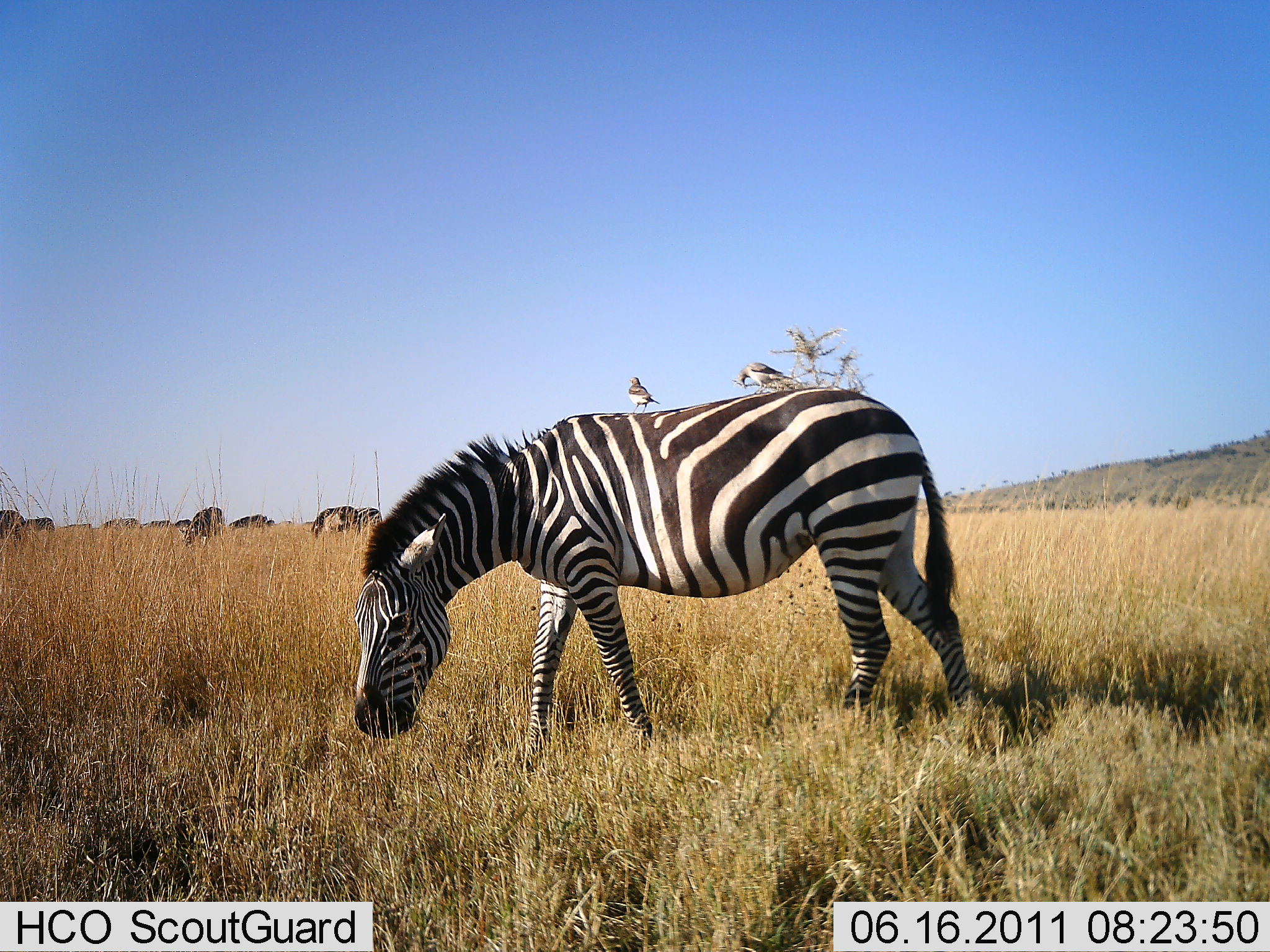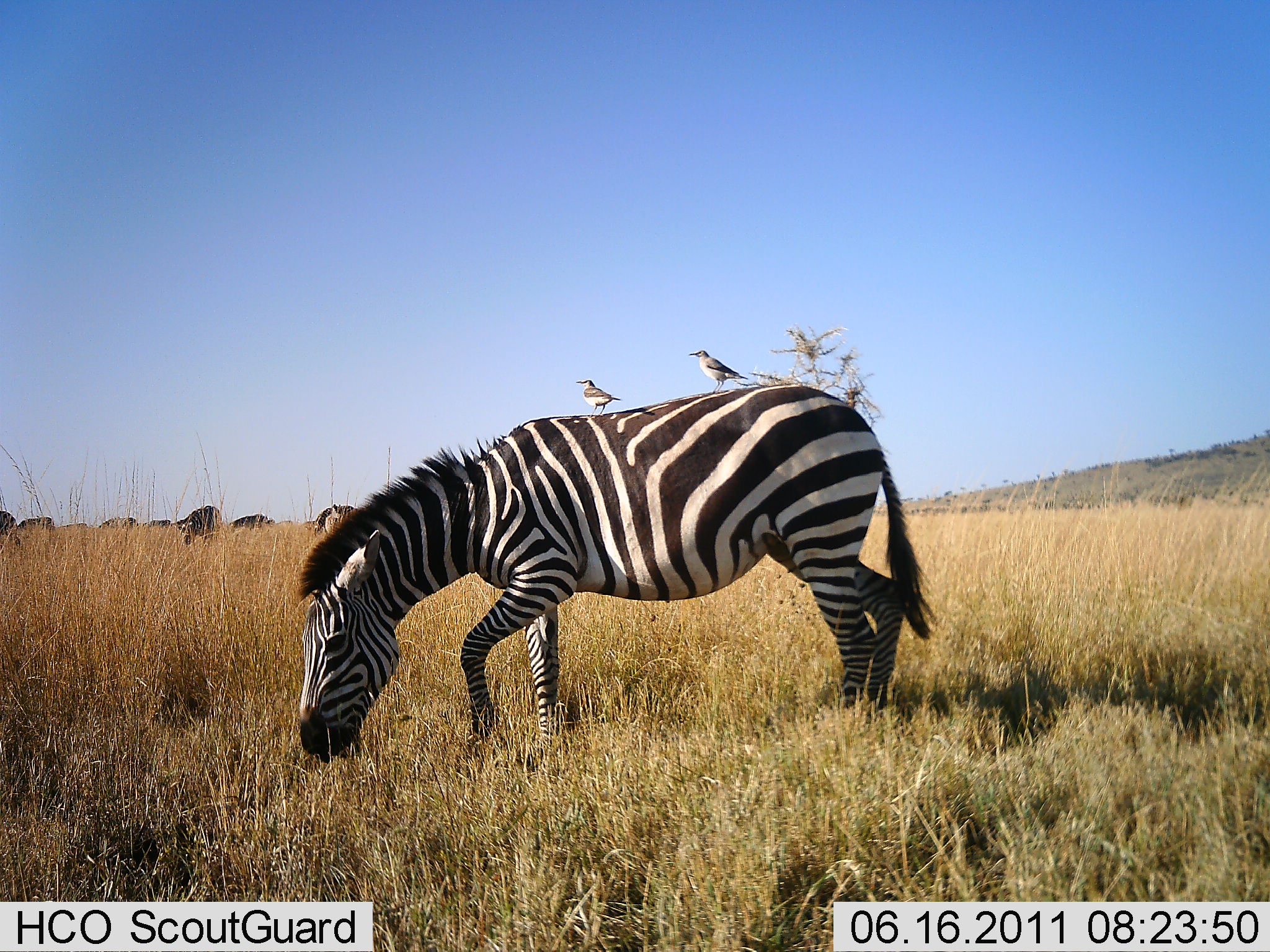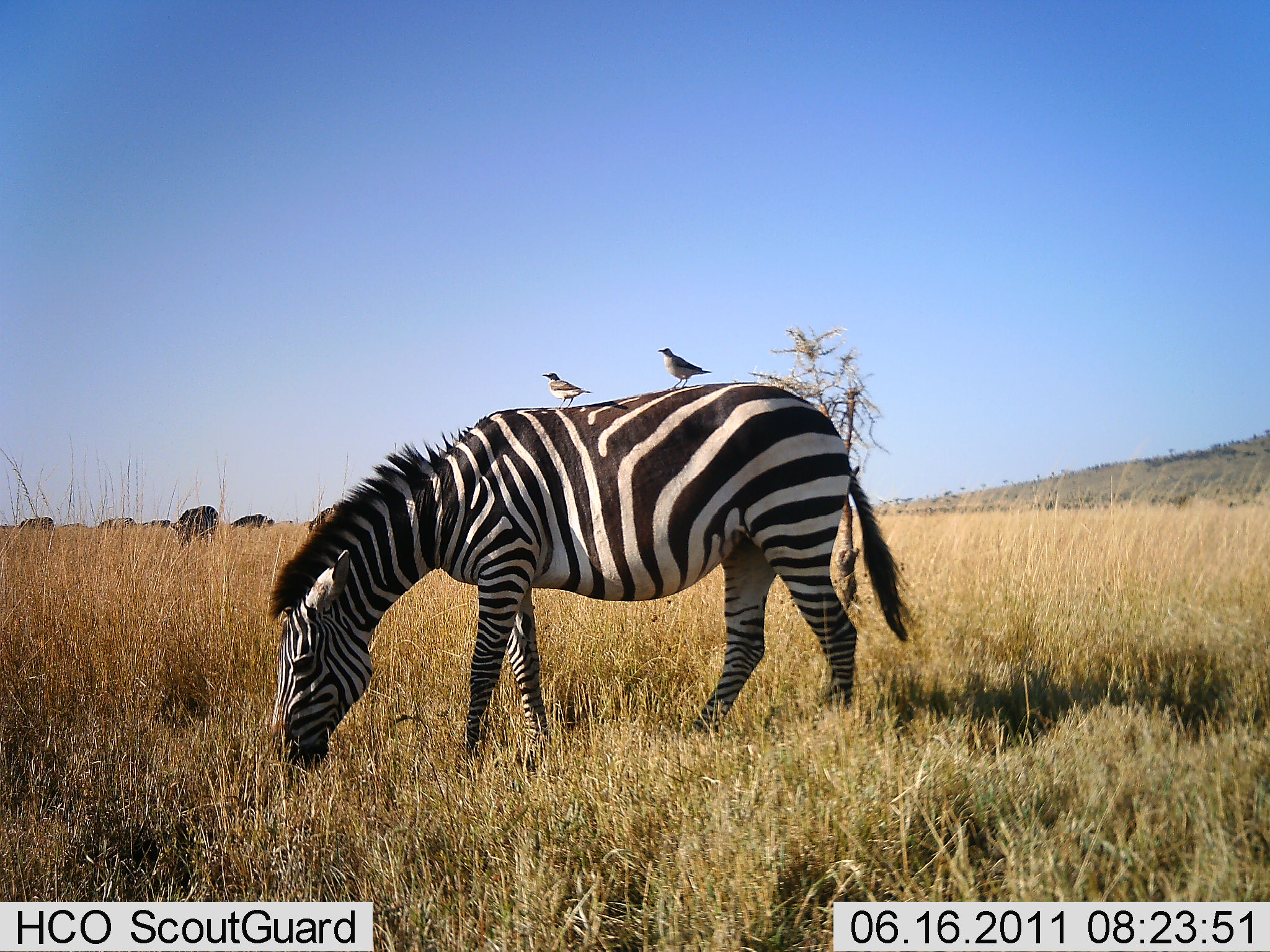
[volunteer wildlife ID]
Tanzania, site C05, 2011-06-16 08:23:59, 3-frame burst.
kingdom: Animalia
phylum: Chordata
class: Aves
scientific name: Aves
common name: bird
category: otherbird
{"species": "otherbird (bird) (Aves)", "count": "2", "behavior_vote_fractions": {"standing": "92%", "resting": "8%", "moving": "0%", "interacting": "8%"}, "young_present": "0%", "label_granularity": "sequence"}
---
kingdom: Animalia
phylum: Chordata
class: Mammalia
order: Perissodactyla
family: Equidae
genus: Equus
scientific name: Equus quagga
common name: plains zebra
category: zebra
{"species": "zebra (plains zebra) (Equus quagga)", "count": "1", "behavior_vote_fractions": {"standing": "21%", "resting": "0%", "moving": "16%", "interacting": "0%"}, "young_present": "0%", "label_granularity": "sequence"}